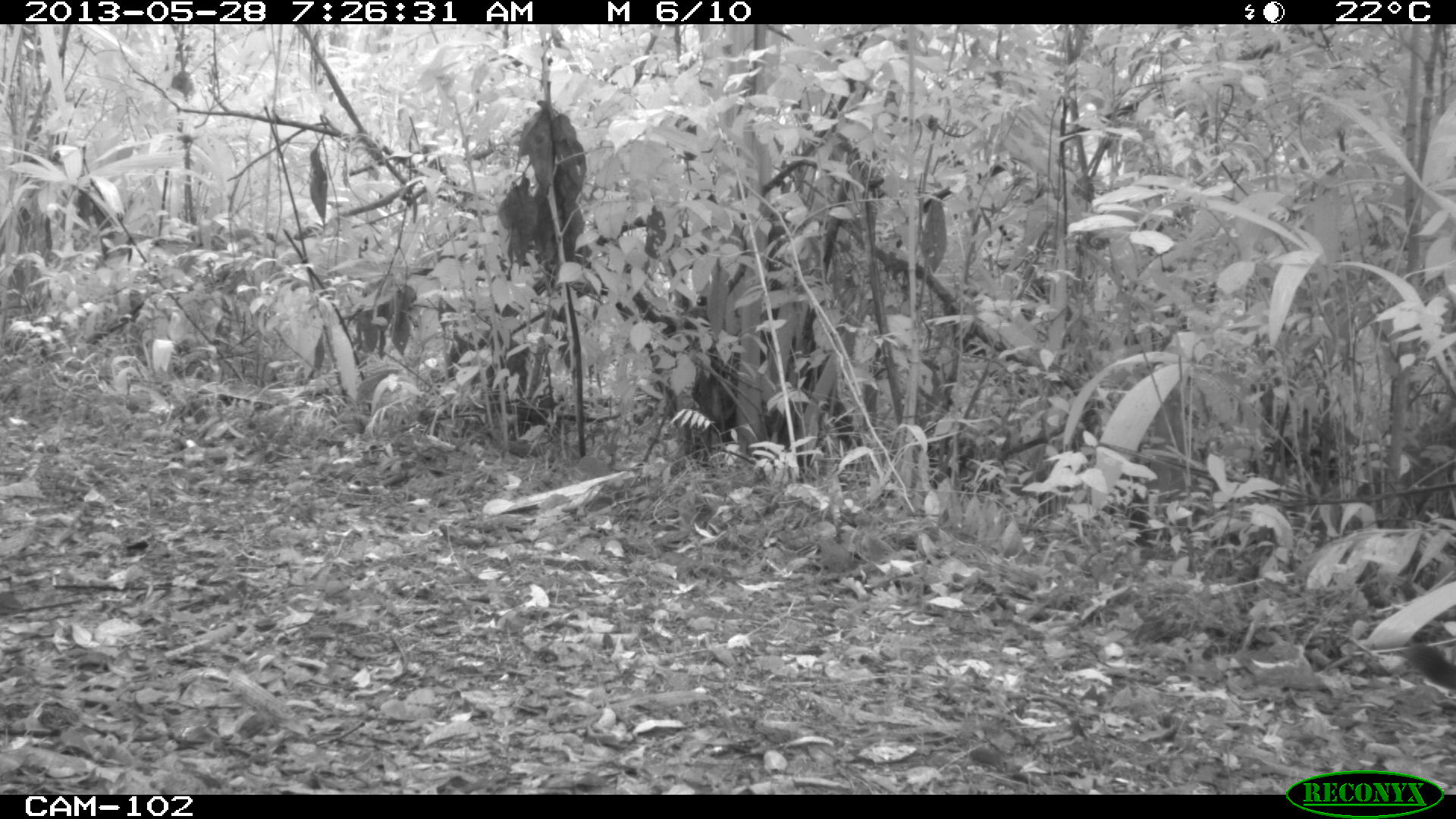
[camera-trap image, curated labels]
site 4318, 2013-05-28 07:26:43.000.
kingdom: Animalia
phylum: Chordata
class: Mammalia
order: Carnivora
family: Felidae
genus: Puma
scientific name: Puma concolor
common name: mountain lion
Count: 1.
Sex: male.